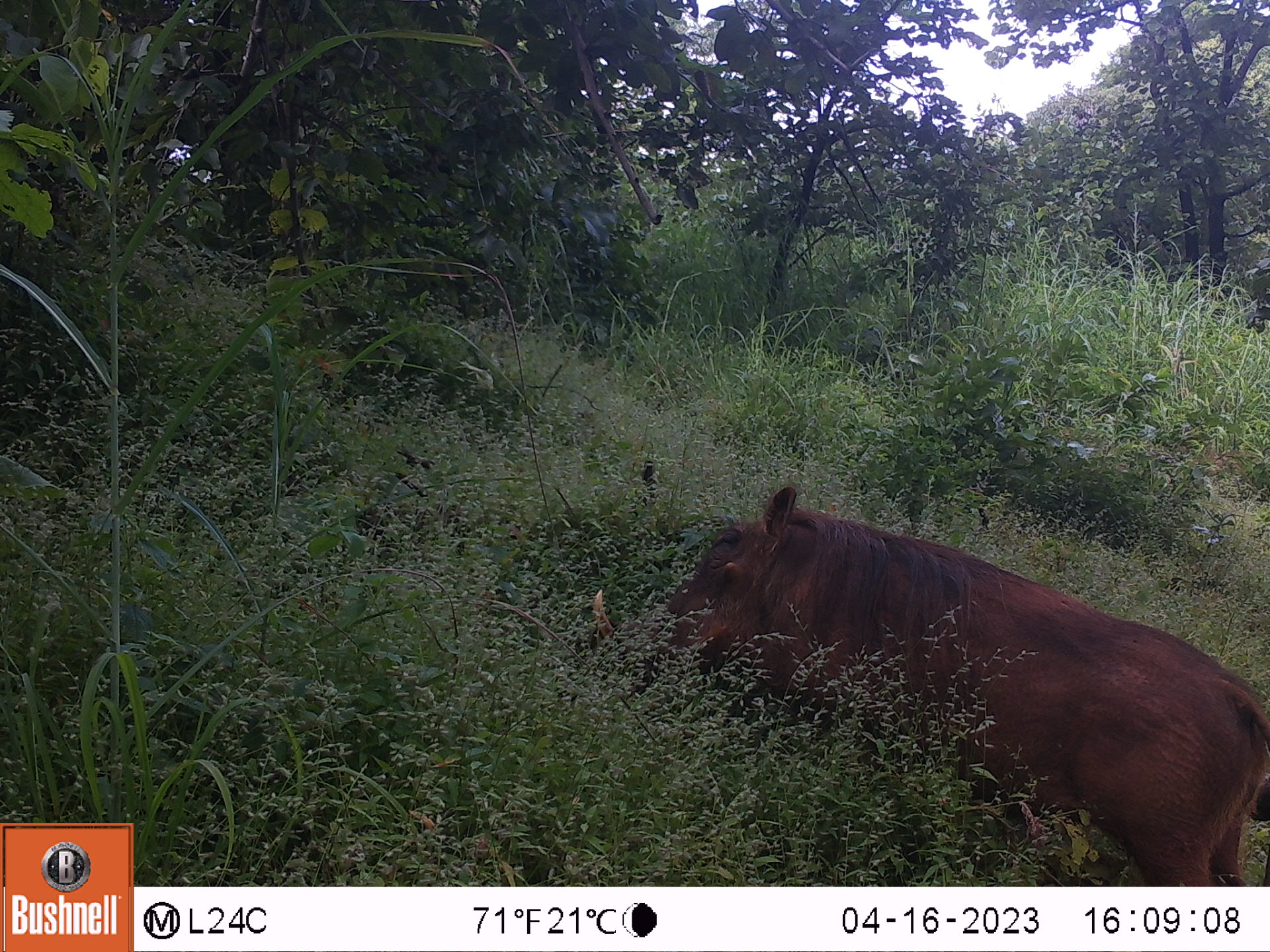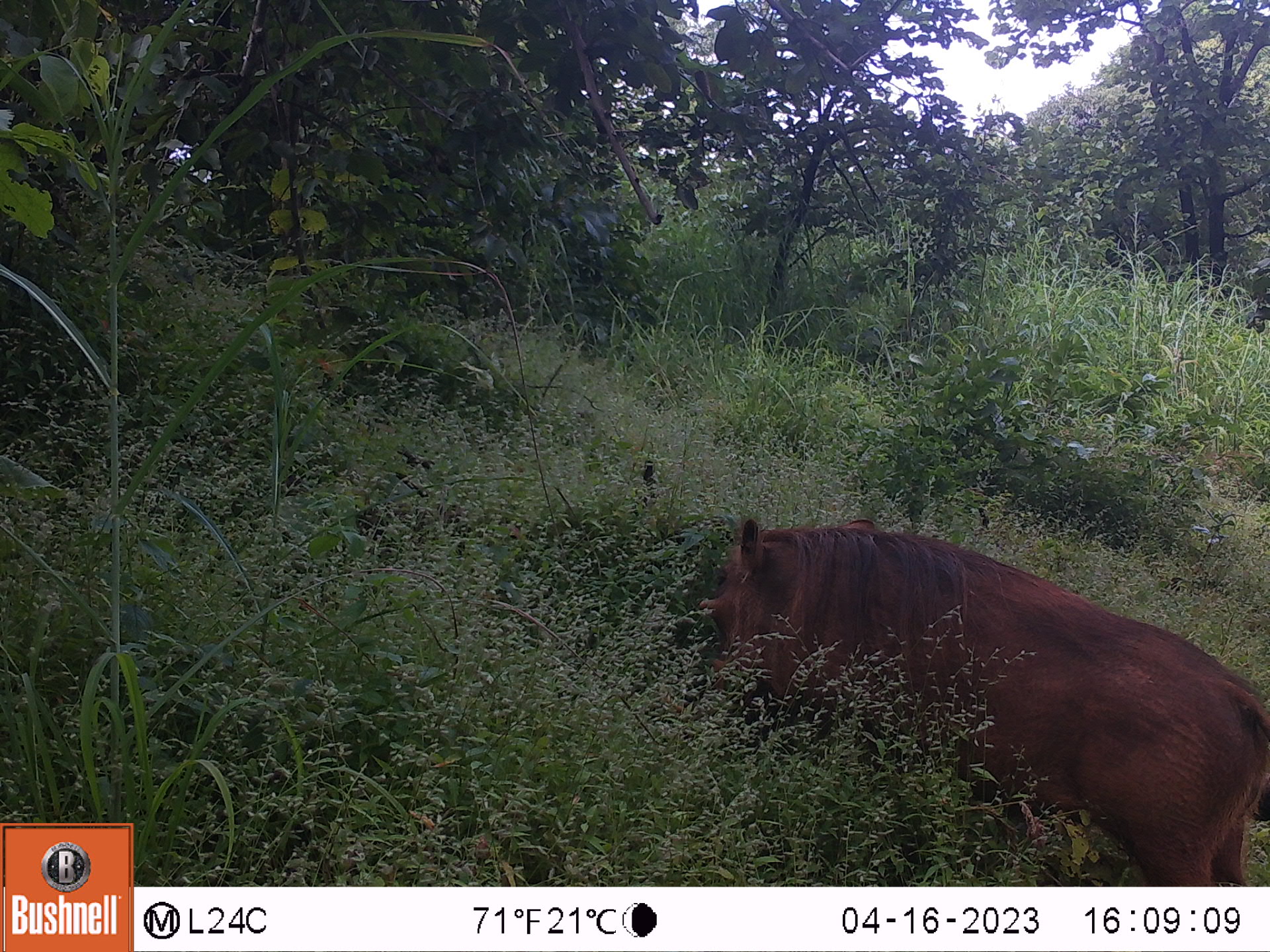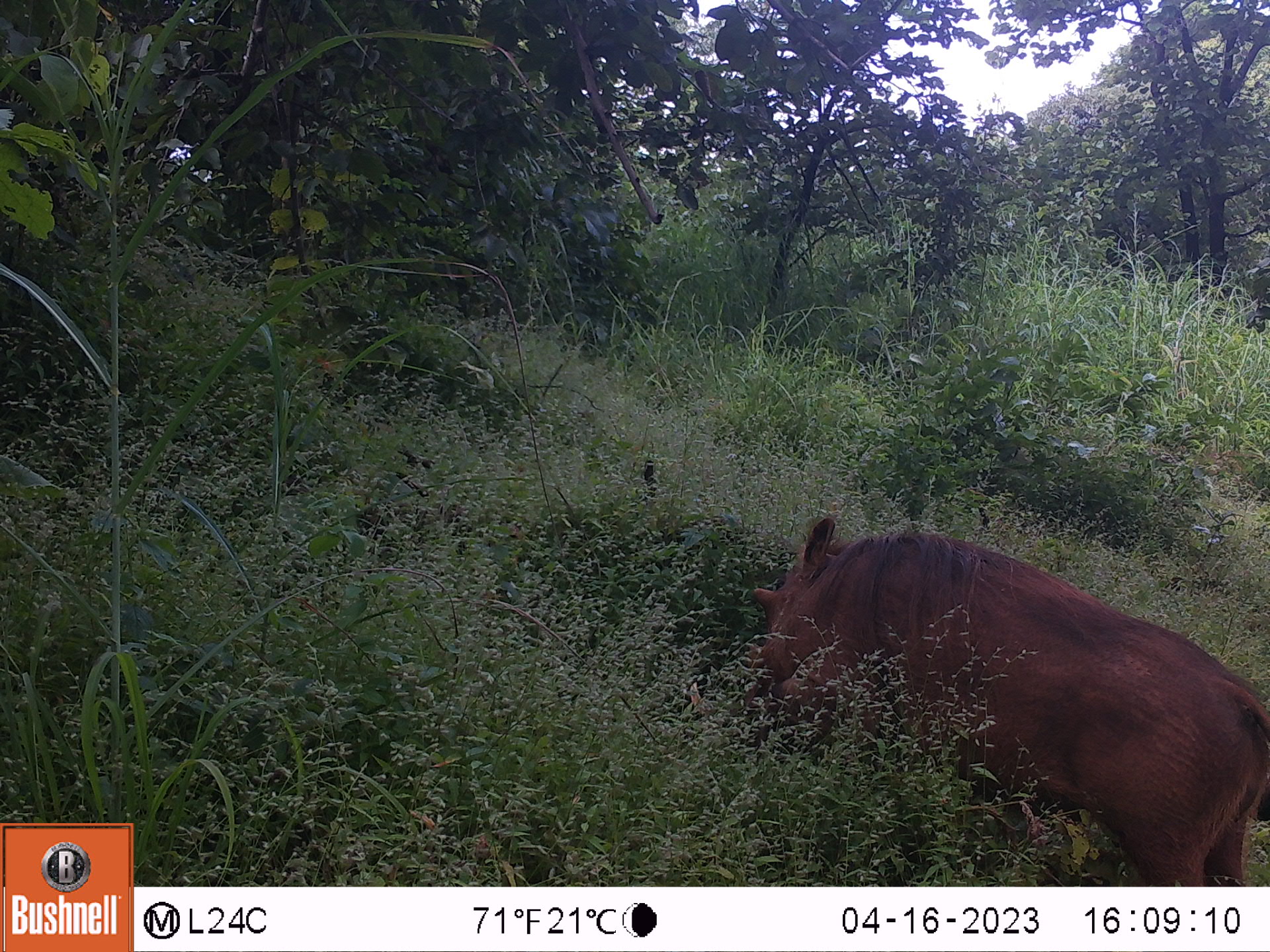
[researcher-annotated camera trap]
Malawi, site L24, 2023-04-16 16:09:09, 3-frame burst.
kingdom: Animalia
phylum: Chordata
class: Mammalia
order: Artiodactyla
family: Suidae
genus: Phacochoerus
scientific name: Phacochoerus africanus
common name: common warthog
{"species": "common warthog (Phacochoerus africanus)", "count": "1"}